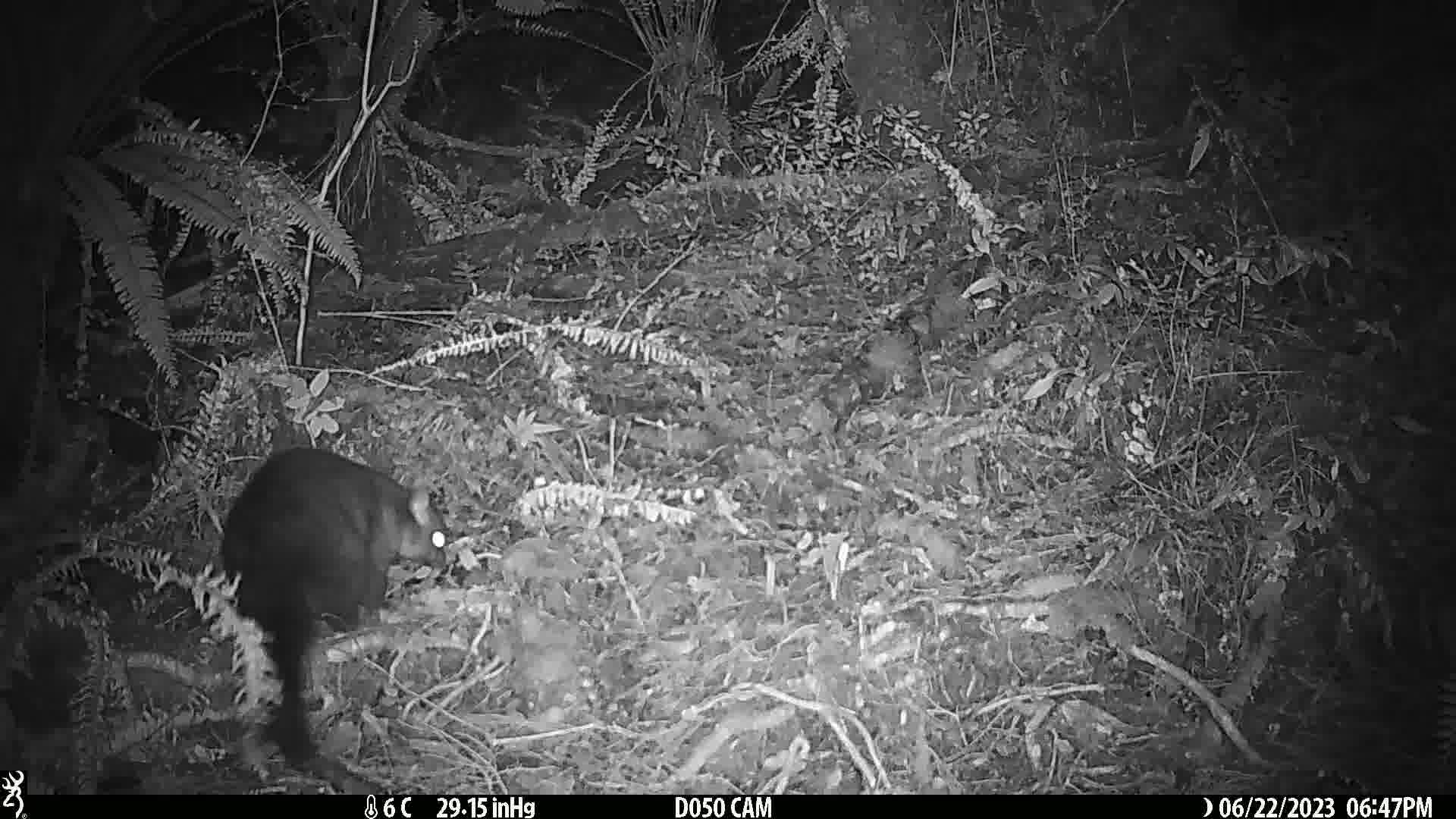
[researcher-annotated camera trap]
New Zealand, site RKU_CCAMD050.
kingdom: Animalia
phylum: Chordata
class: Mammalia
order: Diprotodontia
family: Phalangeridae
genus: Trichosurus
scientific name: Trichosurus vulpecula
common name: common brushtail possum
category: possum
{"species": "possum (common brushtail possum) (Trichosurus vulpecula)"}